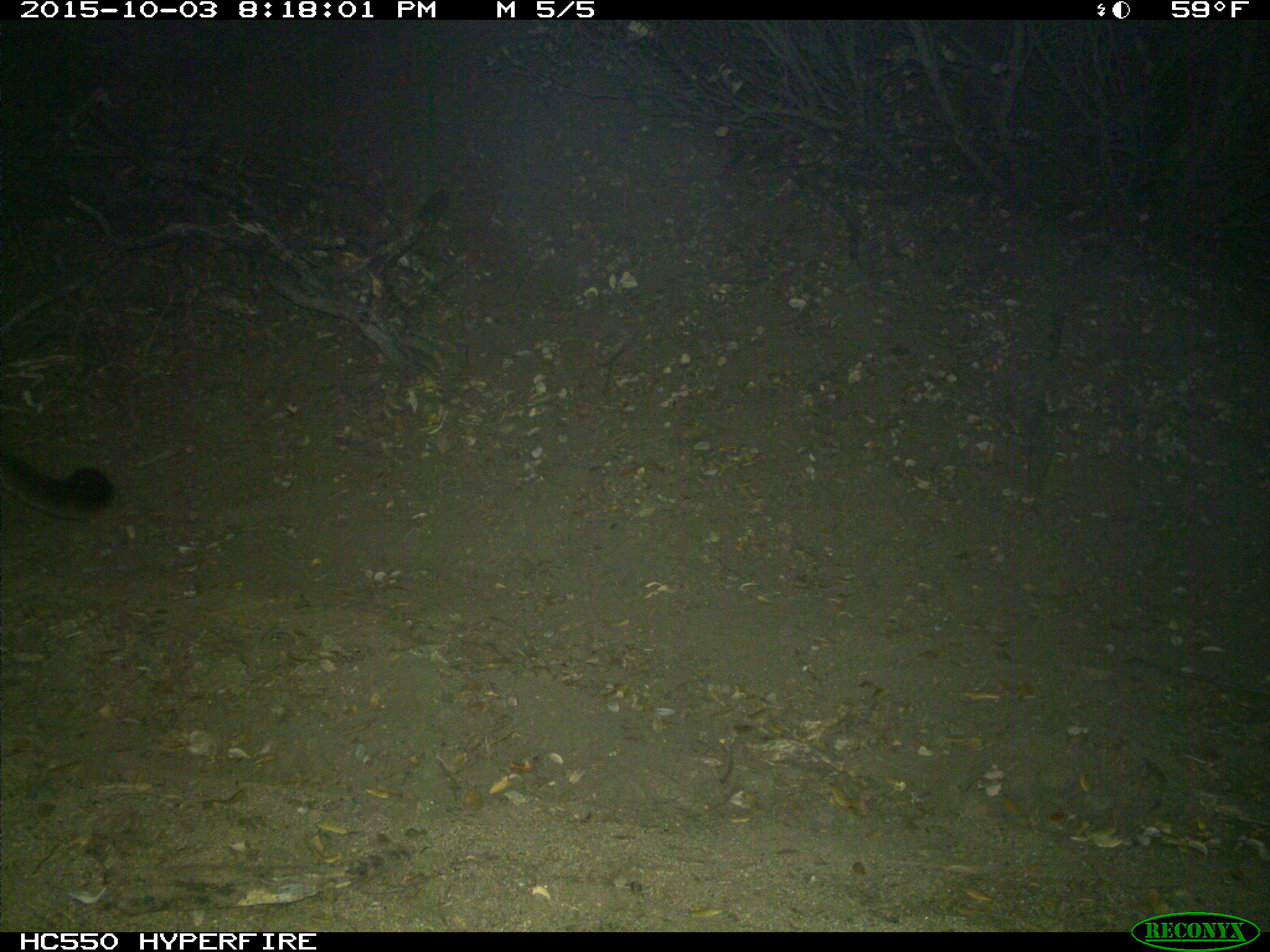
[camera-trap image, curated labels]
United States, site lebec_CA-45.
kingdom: Animalia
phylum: Chordata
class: Mammalia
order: Carnivora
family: Felidae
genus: Puma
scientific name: Puma concolor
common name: mountain lion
Puma concolor (mountain lion).